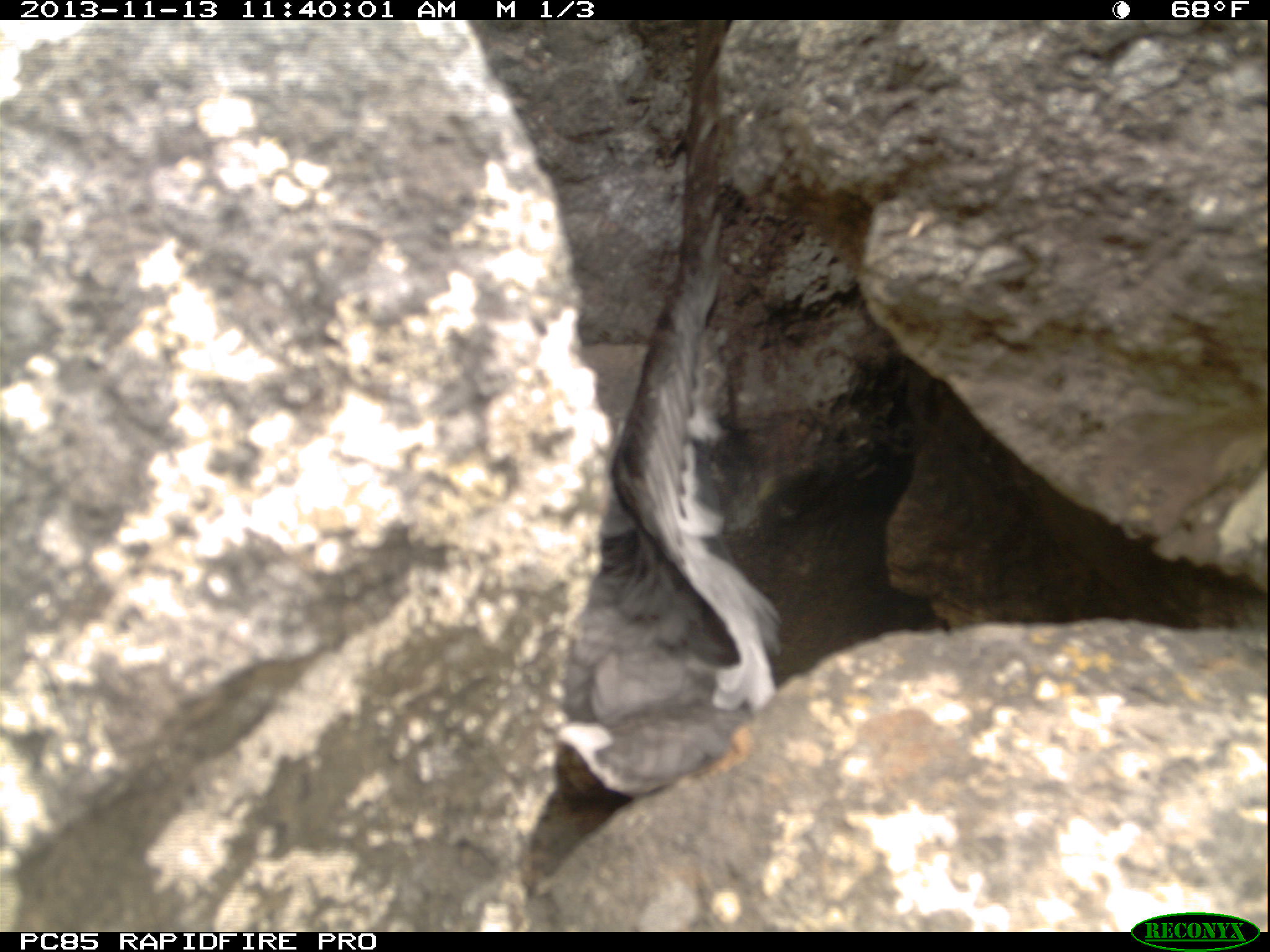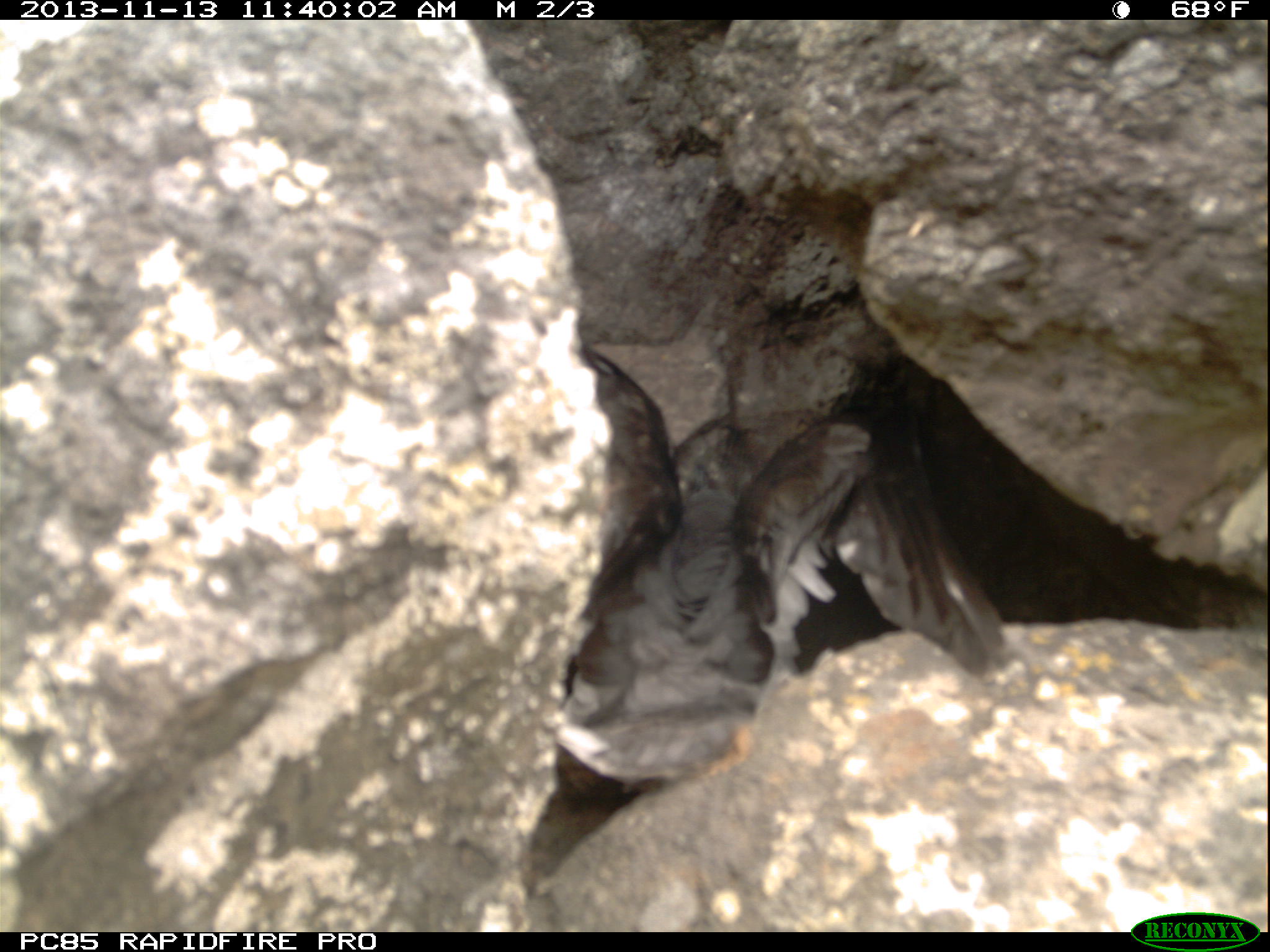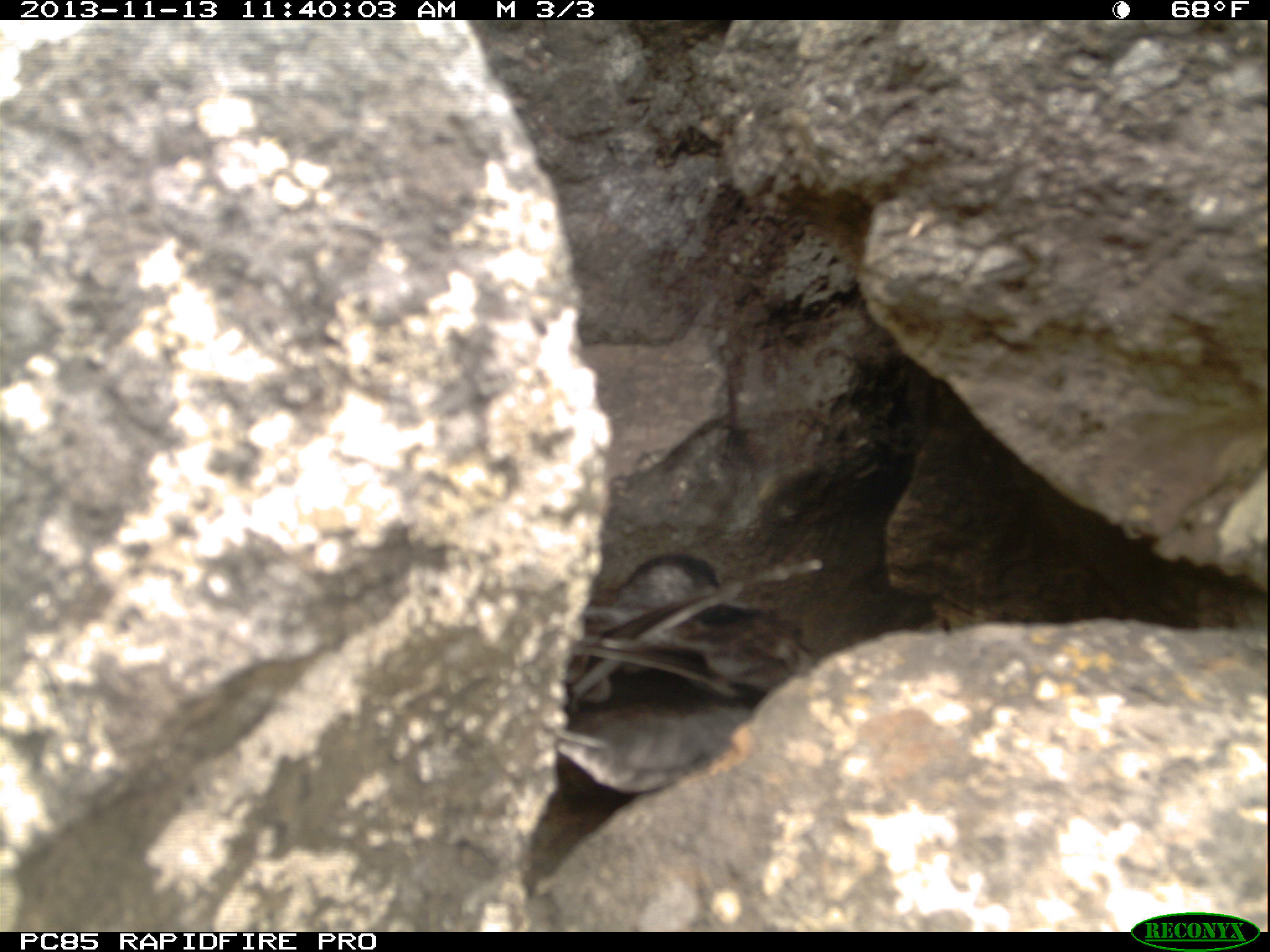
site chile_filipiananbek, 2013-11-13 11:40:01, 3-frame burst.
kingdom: Animalia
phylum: Chordata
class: Aves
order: Procellariiformes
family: Procellariidae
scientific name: Procellariidae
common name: petrel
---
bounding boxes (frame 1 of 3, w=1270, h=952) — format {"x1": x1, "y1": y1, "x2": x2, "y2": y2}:
petrel: {"x1": 539, "y1": 16, "x2": 788, "y2": 820}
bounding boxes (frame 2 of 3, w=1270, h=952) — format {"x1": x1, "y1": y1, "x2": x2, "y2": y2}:
petrel: {"x1": 537, "y1": 382, "x2": 1025, "y2": 797}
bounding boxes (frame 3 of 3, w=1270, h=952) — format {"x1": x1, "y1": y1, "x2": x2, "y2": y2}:
petrel: {"x1": 533, "y1": 550, "x2": 815, "y2": 806}